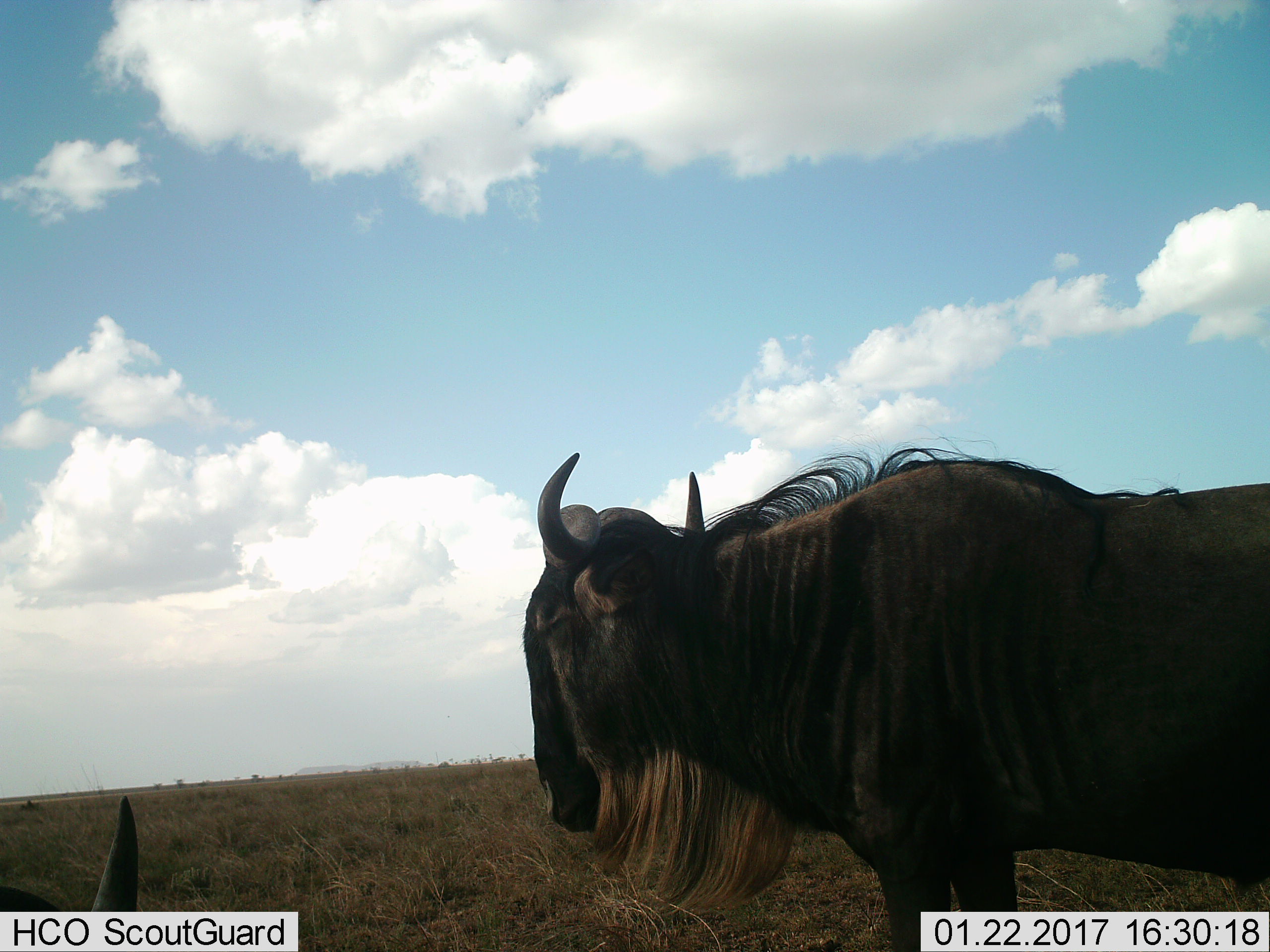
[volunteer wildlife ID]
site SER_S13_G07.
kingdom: Animalia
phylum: Chordata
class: Mammalia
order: Artiodactyla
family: Bovidae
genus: Connochaetes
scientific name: Connochaetes taurinus taurinus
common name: blue wildebeest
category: wildebeestblue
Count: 2.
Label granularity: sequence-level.